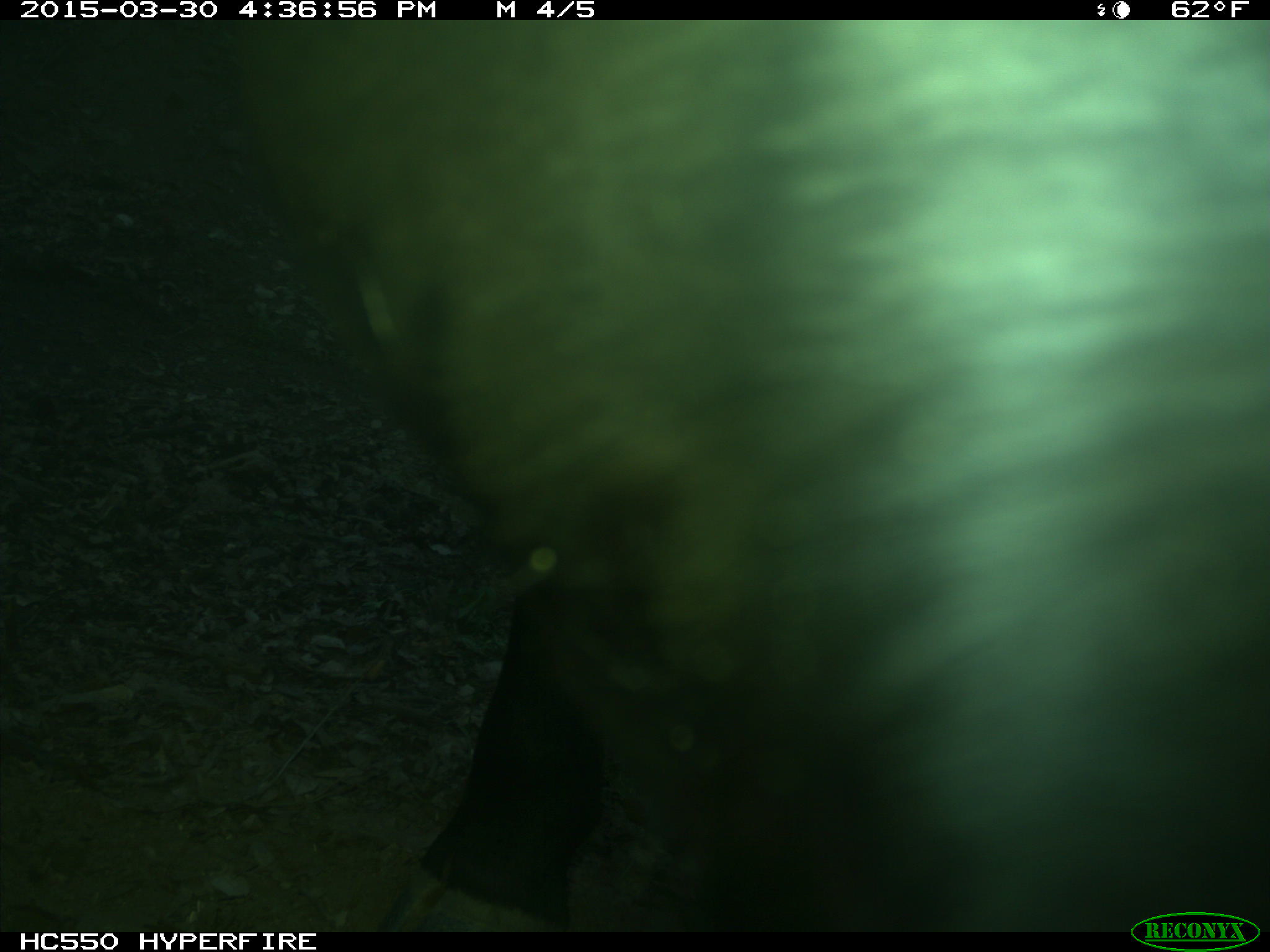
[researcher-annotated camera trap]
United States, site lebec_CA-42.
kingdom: Animalia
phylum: Chordata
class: Mammalia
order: Artiodactyla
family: Bovidae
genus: Bos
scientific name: Bos taurus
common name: domestic cow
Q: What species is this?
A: Bos taurus (domestic cow).